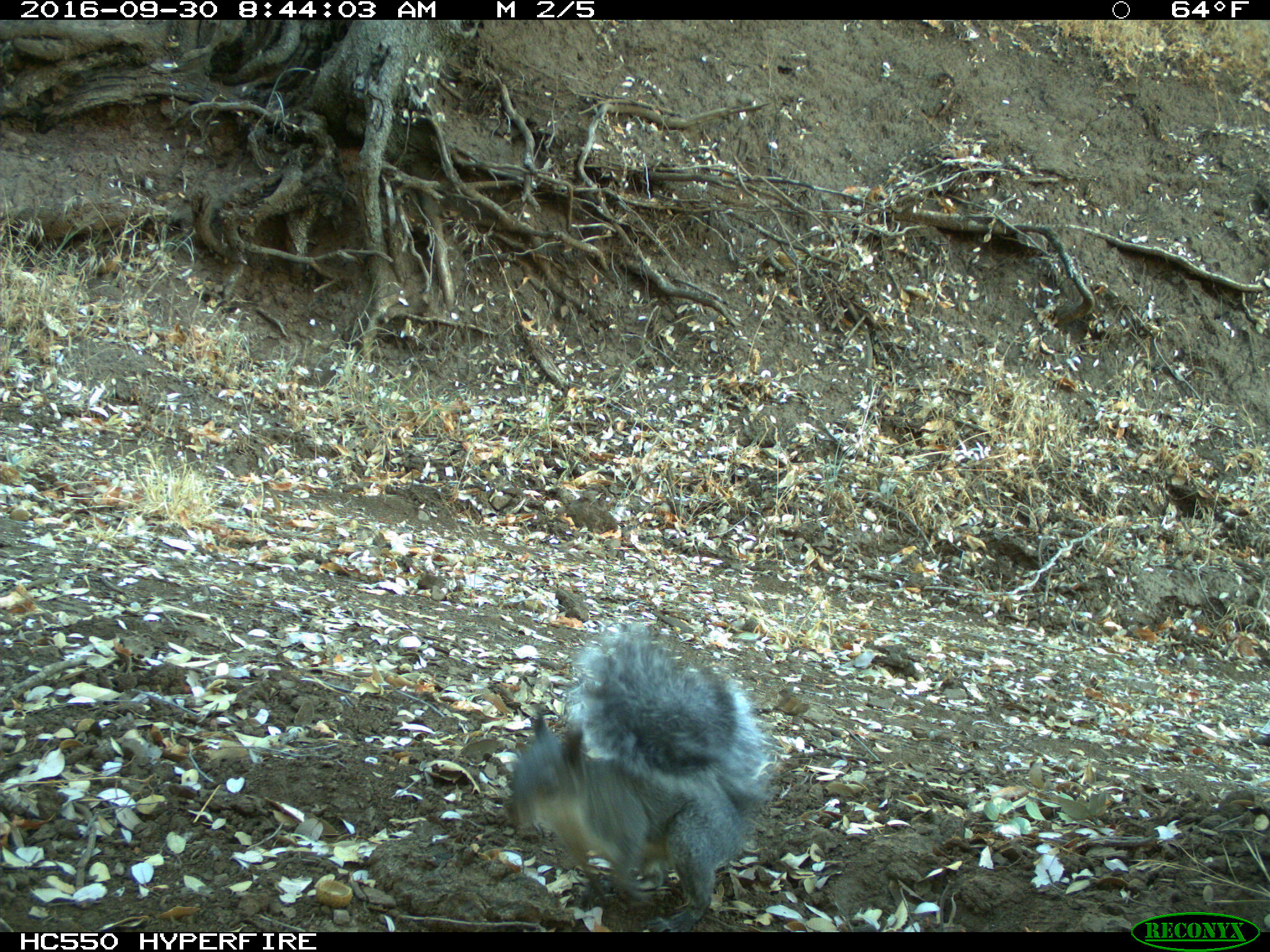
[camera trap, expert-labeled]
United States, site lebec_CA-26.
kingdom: Animalia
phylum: Chordata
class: Mammalia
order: Rodentia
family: Sciuridae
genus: Sciurus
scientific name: Sciurus carolinensis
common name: eastern gray squirrel